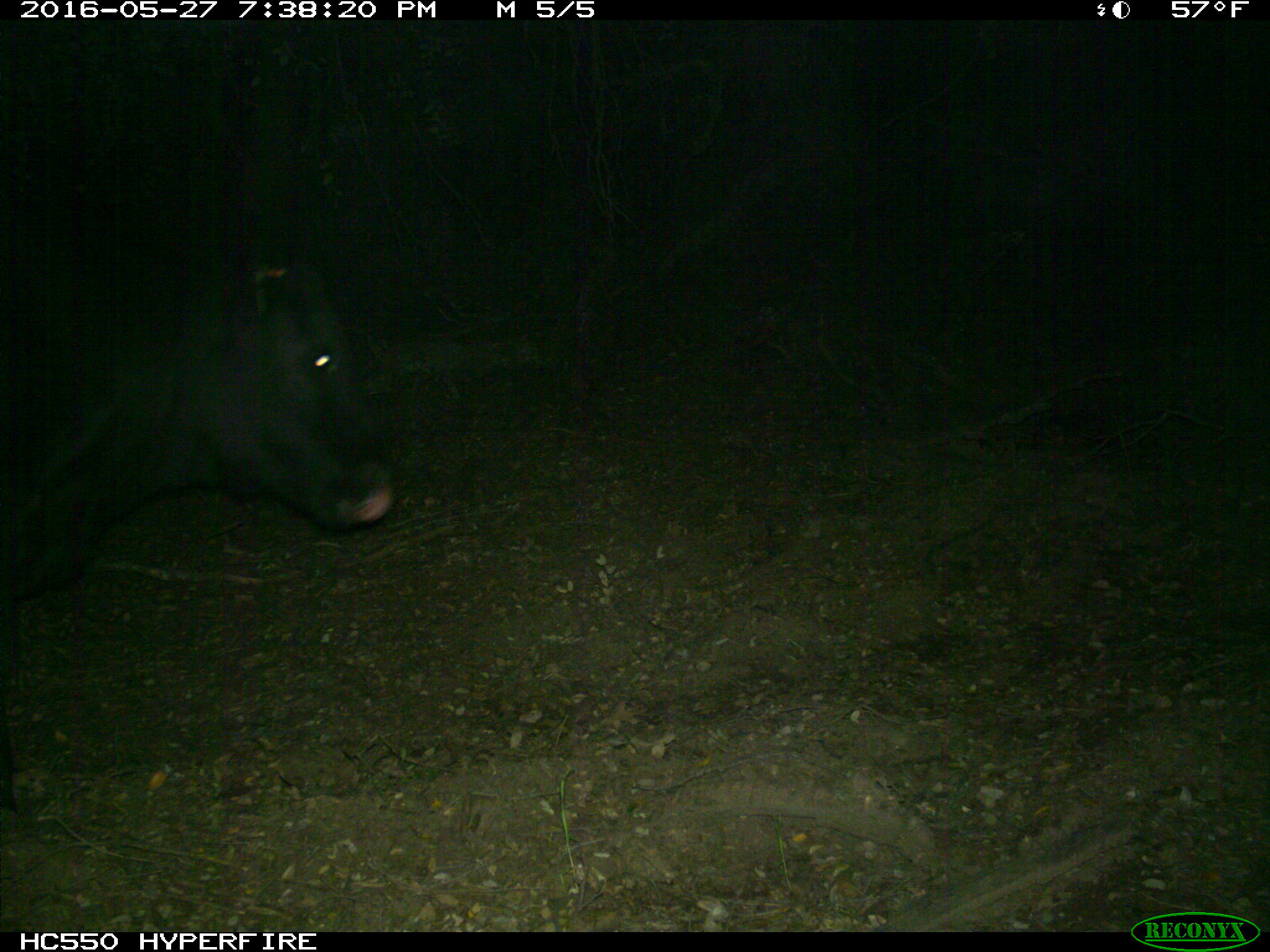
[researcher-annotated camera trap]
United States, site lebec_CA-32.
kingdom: Animalia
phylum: Chordata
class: Mammalia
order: Artiodactyla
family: Bovidae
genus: Bos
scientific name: Bos taurus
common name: domestic cow